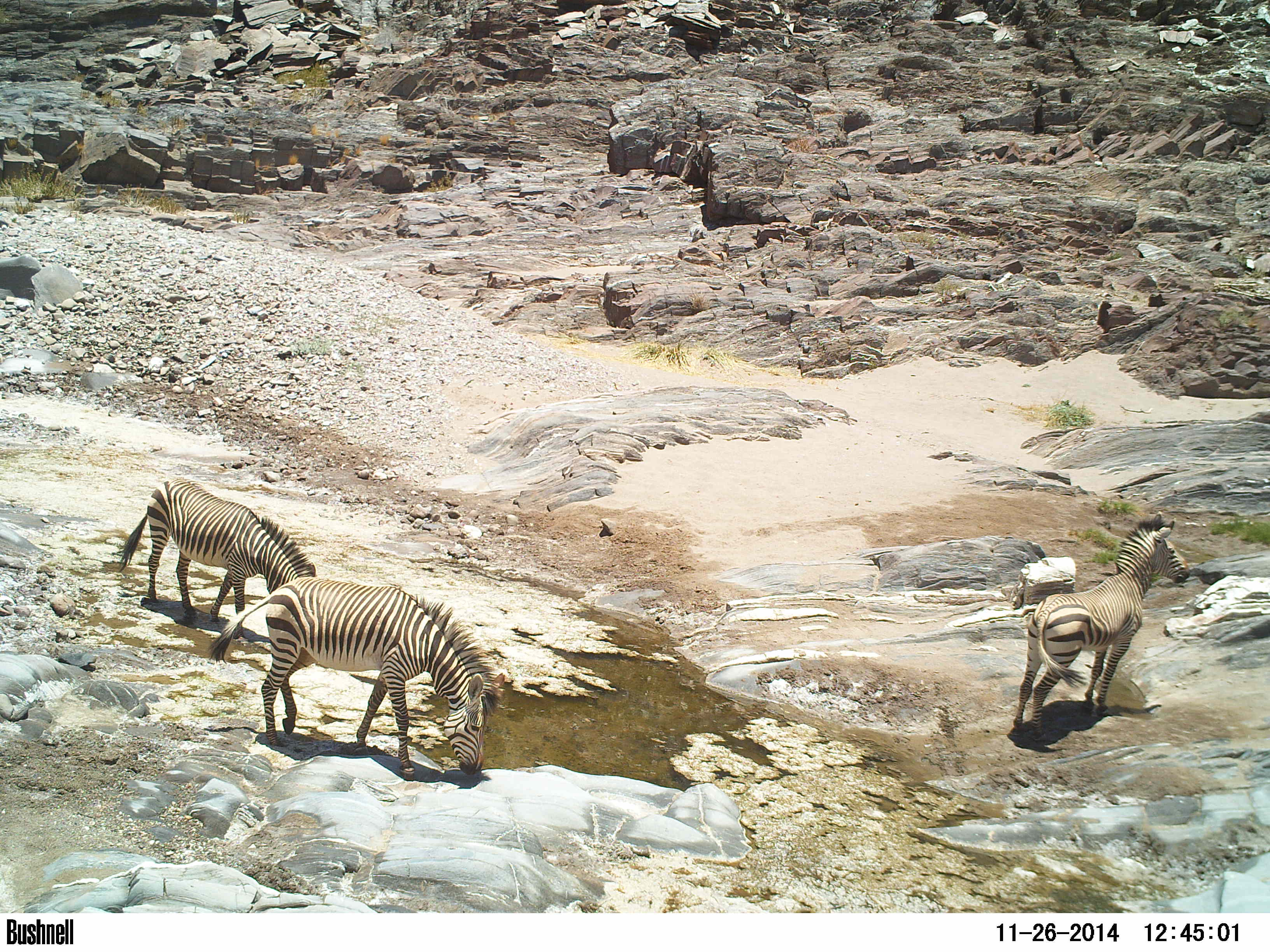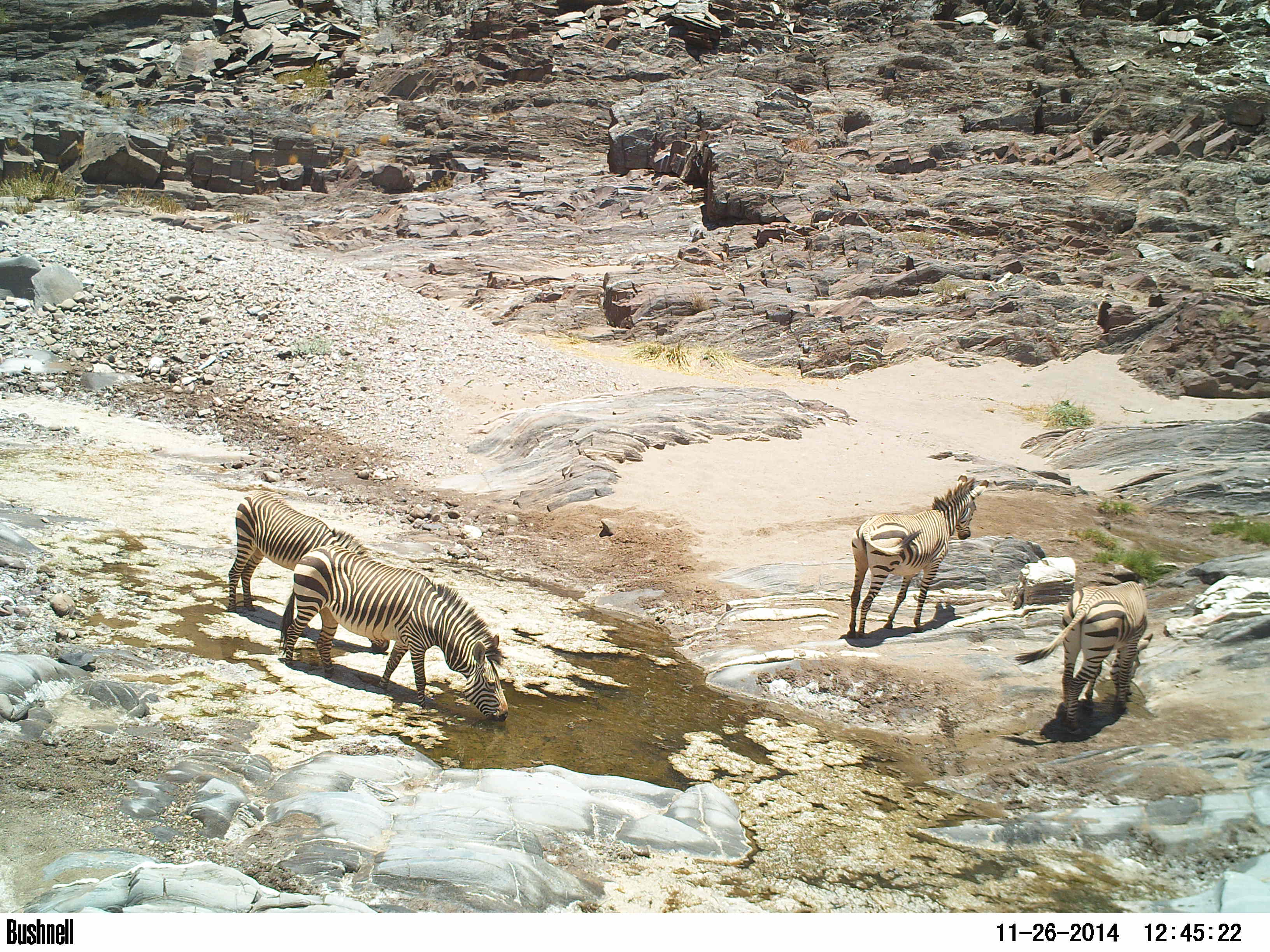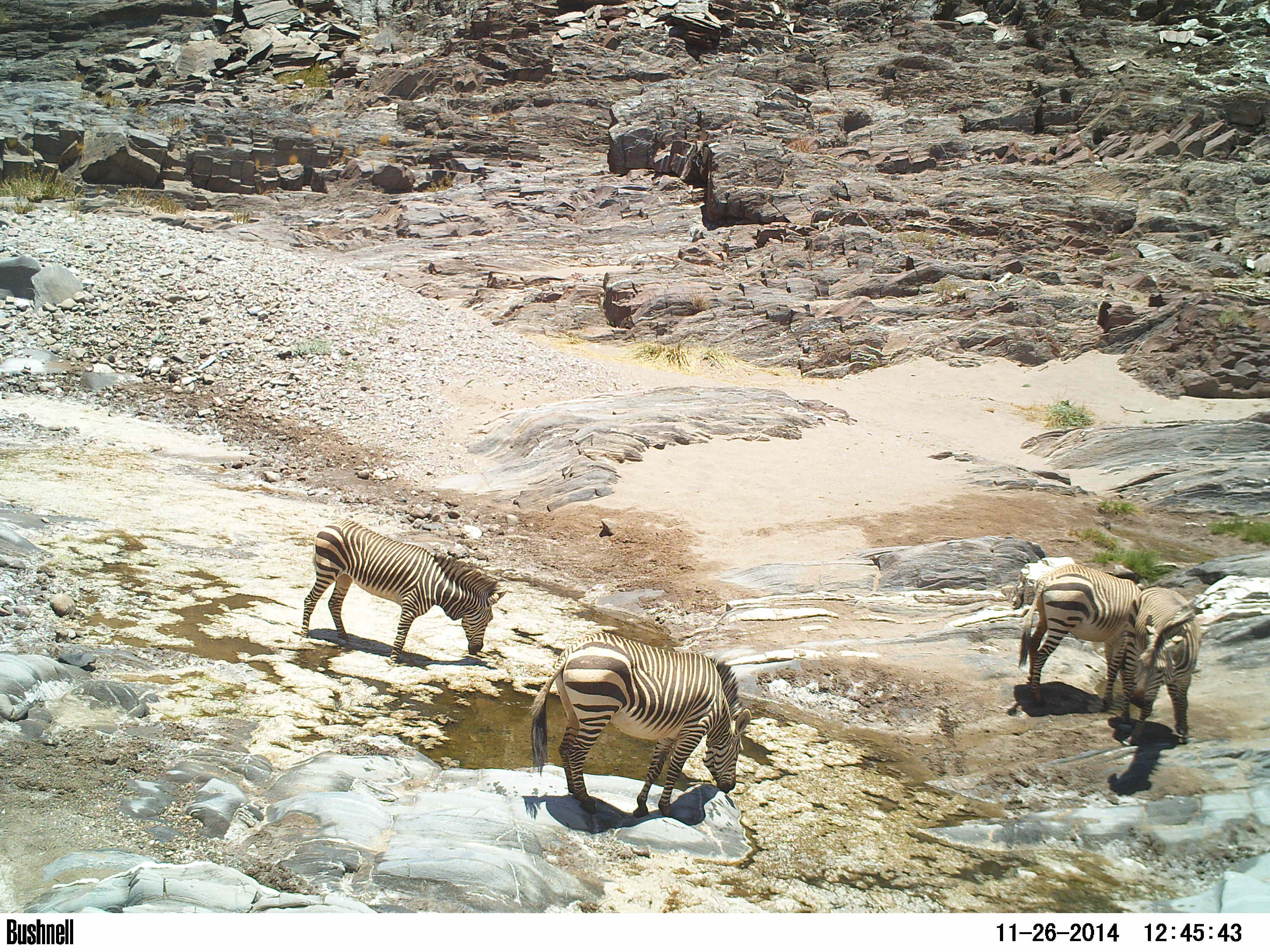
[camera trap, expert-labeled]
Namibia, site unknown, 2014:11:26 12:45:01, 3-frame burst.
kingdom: Animalia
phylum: Chordata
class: Mammalia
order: Perissodactyla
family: Equidae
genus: Equus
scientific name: Equus zebra hartmannae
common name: hartmann's mountain zebra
Equus zebra hartmannae (hartmann's mountain zebra).